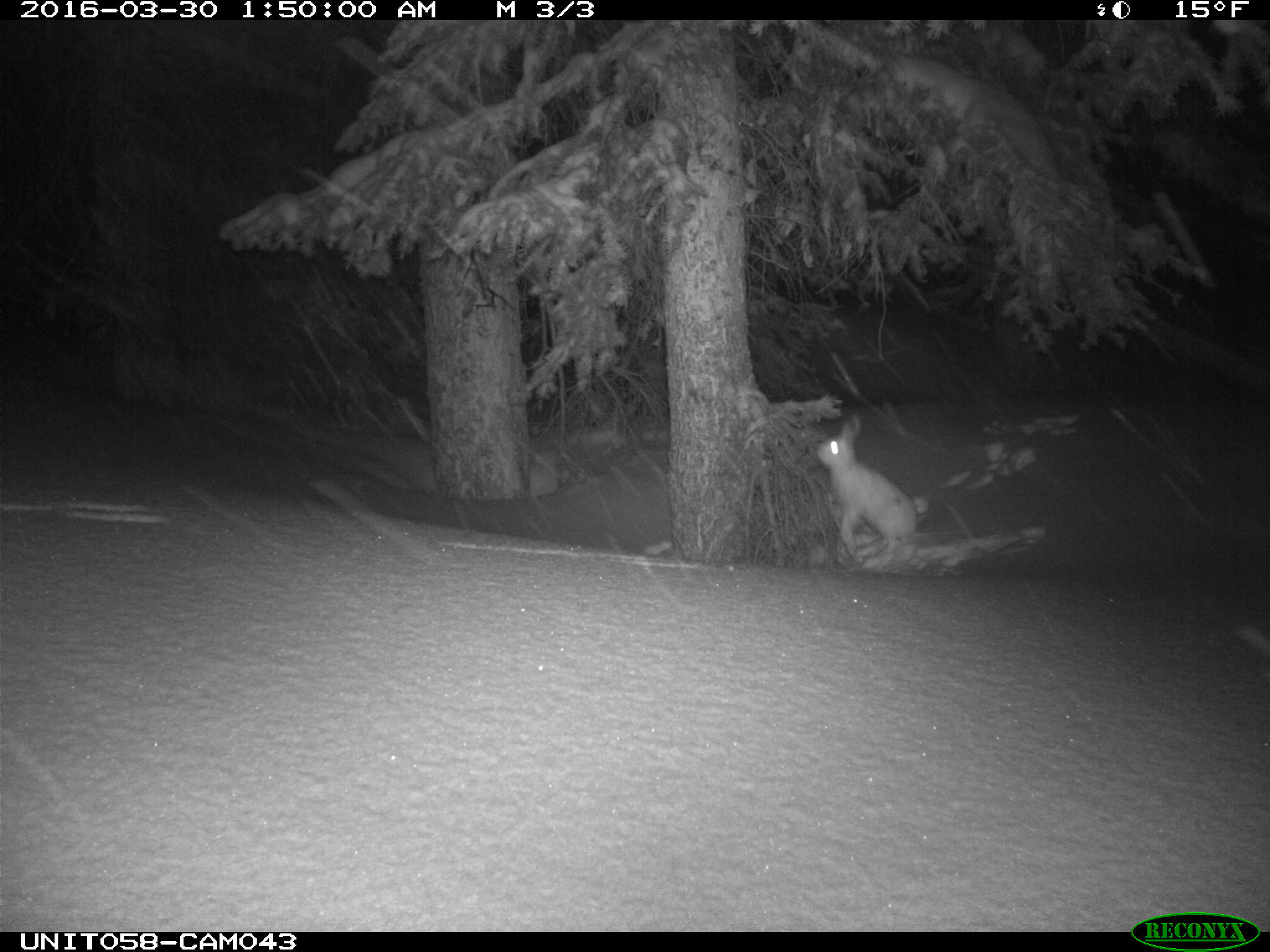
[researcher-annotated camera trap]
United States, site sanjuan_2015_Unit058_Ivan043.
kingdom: Animalia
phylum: Chordata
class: Mammalia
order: Lagomorpha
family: Leporidae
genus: Lepus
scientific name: Lepus americanus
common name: snowshoe hare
Lepus americanus (snowshoe hare).